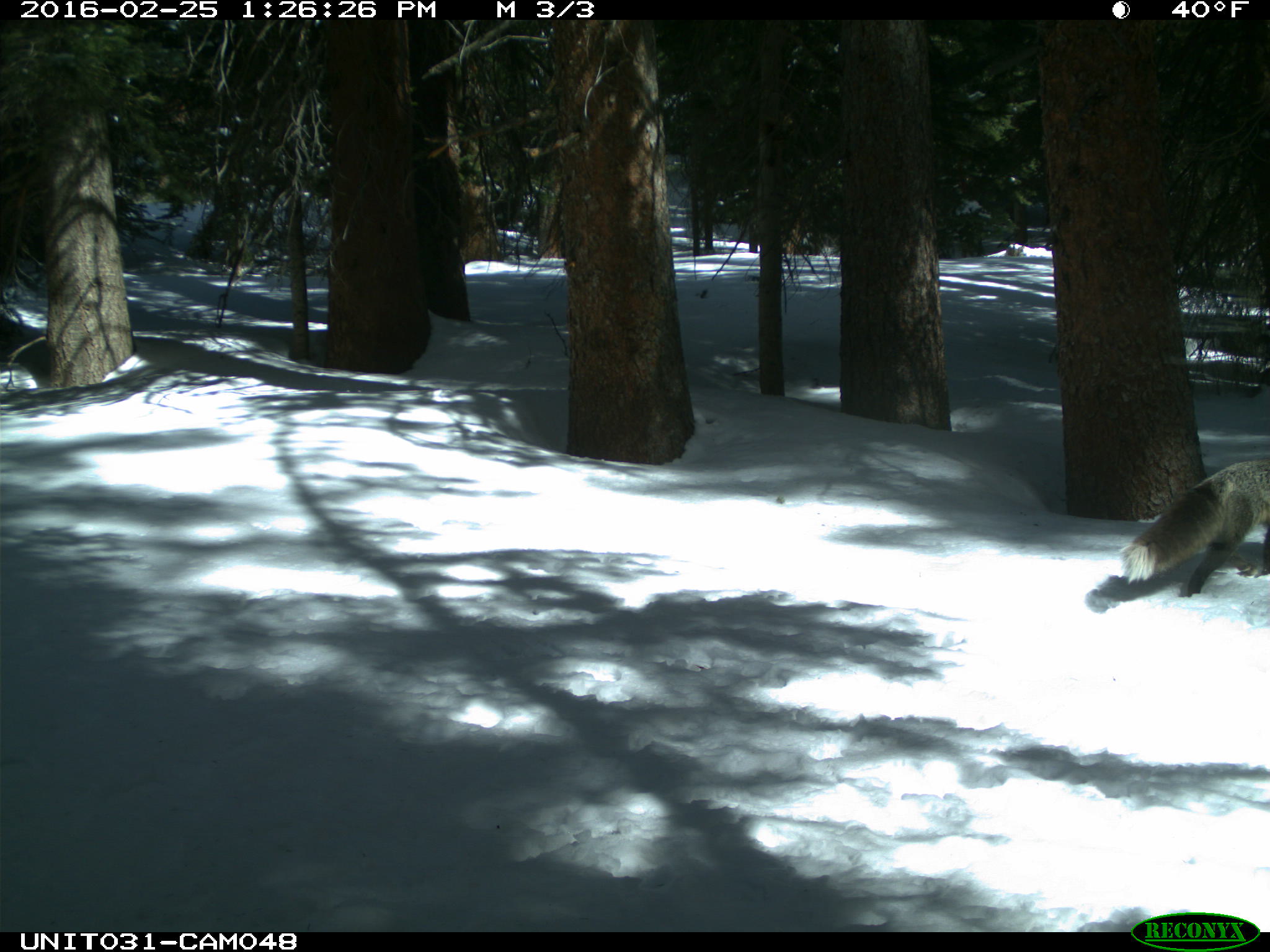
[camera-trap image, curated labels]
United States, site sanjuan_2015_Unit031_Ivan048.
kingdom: Animalia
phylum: Chordata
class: Mammalia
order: Carnivora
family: Canidae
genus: Vulpes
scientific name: Vulpes vulpes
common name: red fox